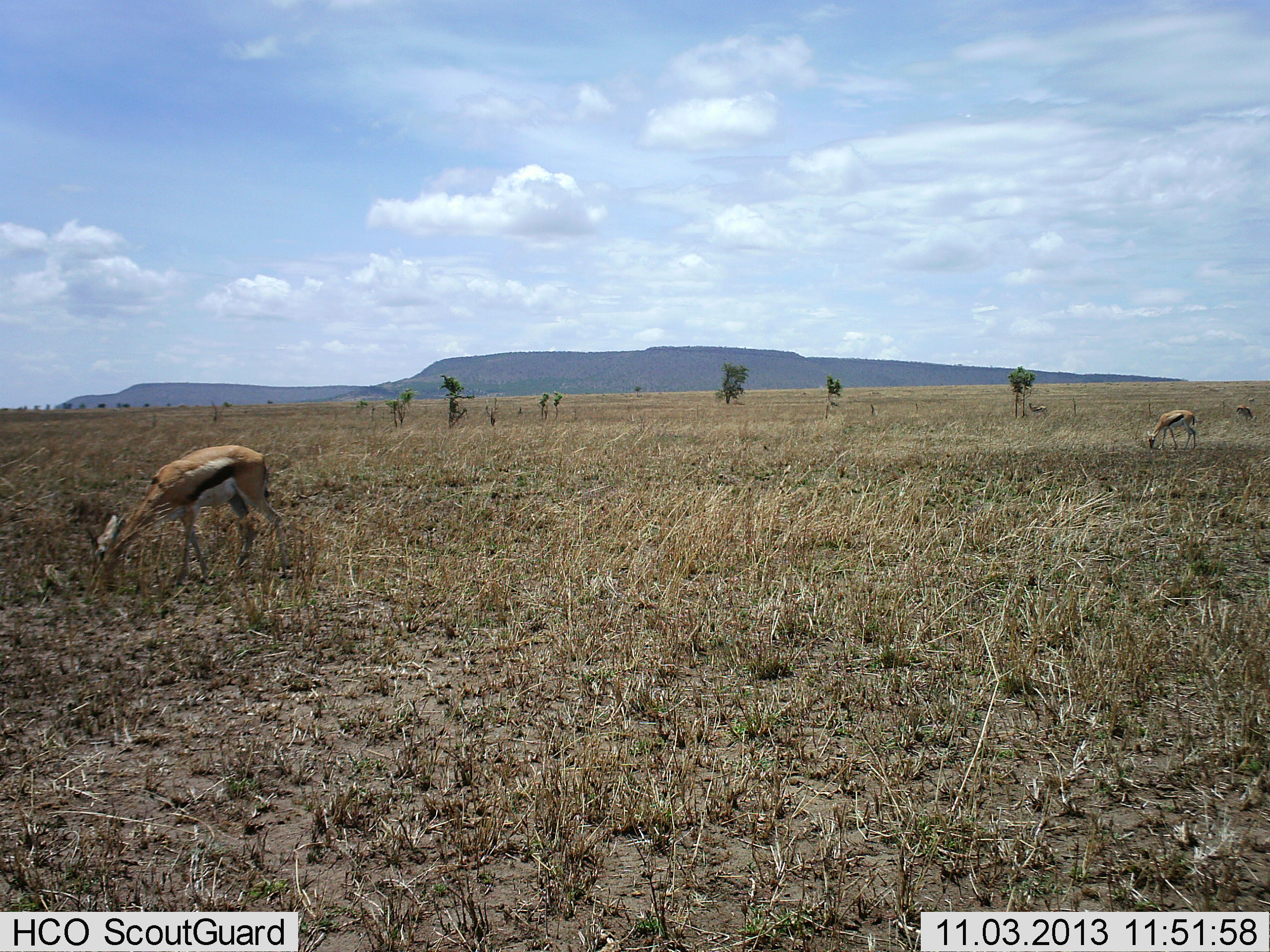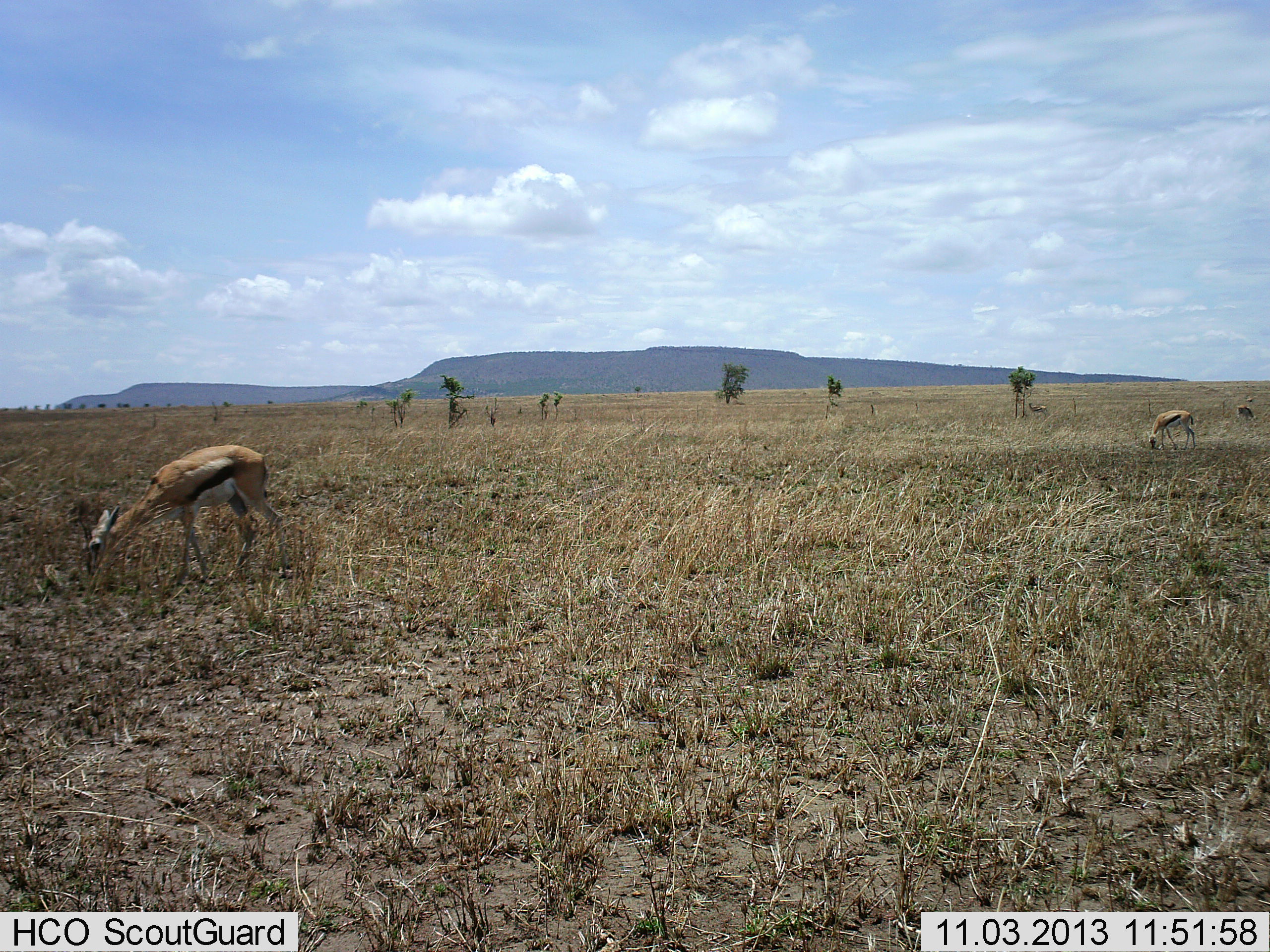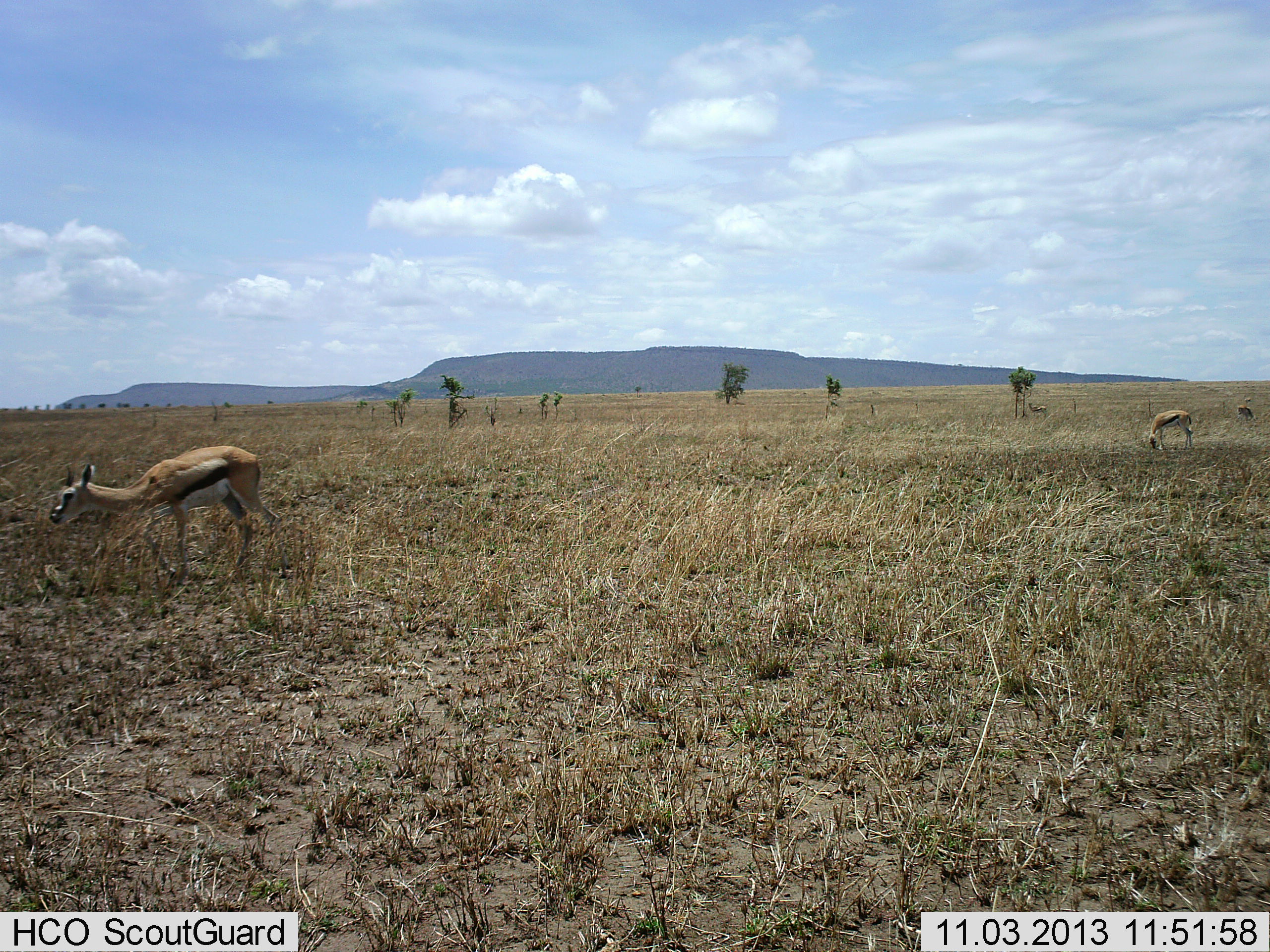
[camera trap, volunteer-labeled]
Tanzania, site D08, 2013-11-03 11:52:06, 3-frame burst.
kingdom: Animalia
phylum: Chordata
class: Mammalia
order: Artiodactyla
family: Bovidae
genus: Eudorcas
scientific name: Eudorcas thomsonii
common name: thomson's gazelle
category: gazellethomsons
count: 2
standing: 0%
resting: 0%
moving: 0%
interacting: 0%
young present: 0%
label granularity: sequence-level